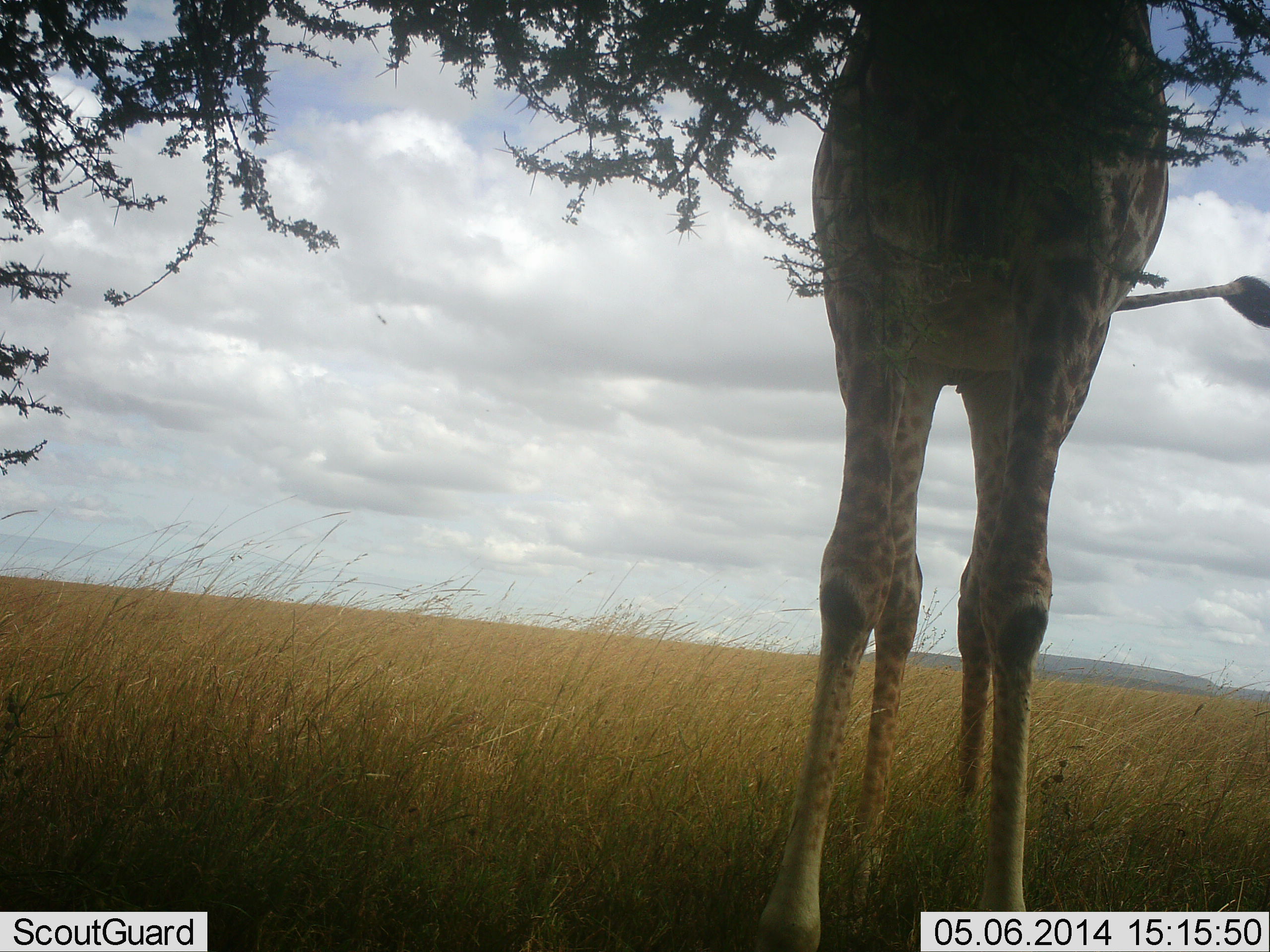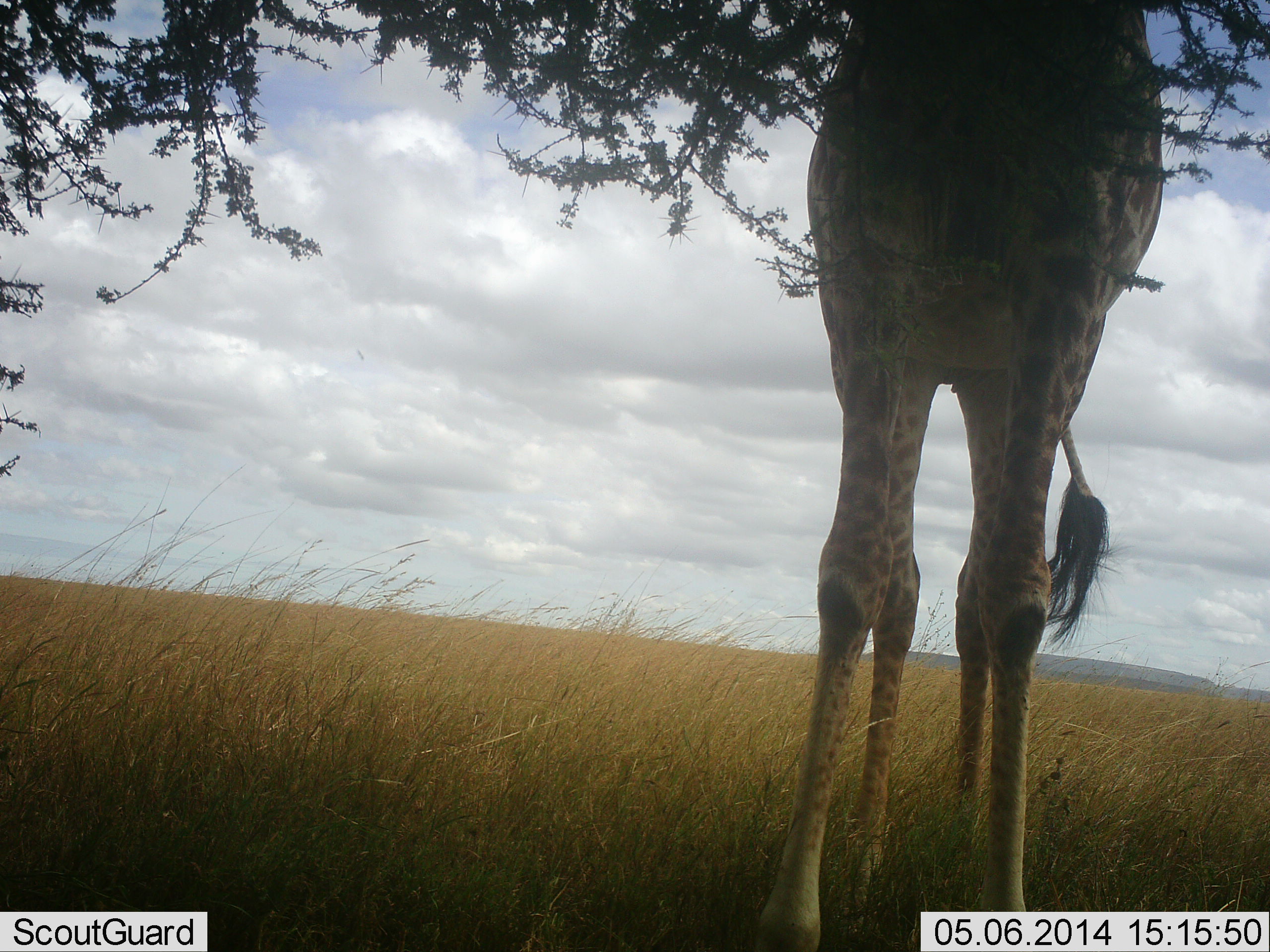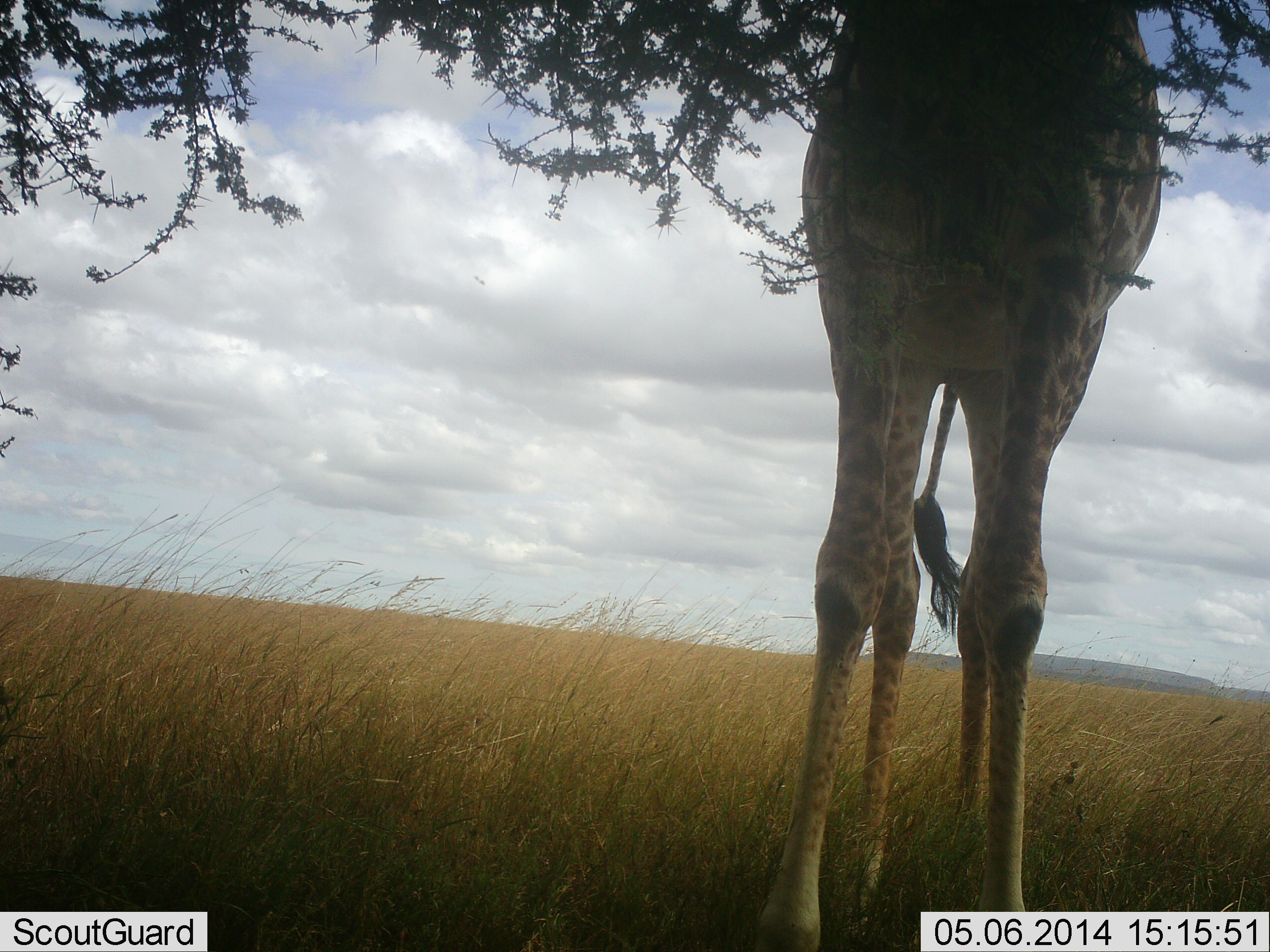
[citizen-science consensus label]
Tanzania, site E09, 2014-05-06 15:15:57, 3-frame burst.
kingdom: Animalia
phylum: Chordata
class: Mammalia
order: Artiodactyla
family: Giraffidae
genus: Giraffa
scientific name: Giraffa camelopardalis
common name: giraffe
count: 1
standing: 60%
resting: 0%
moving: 0%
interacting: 0%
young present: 0%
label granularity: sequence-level